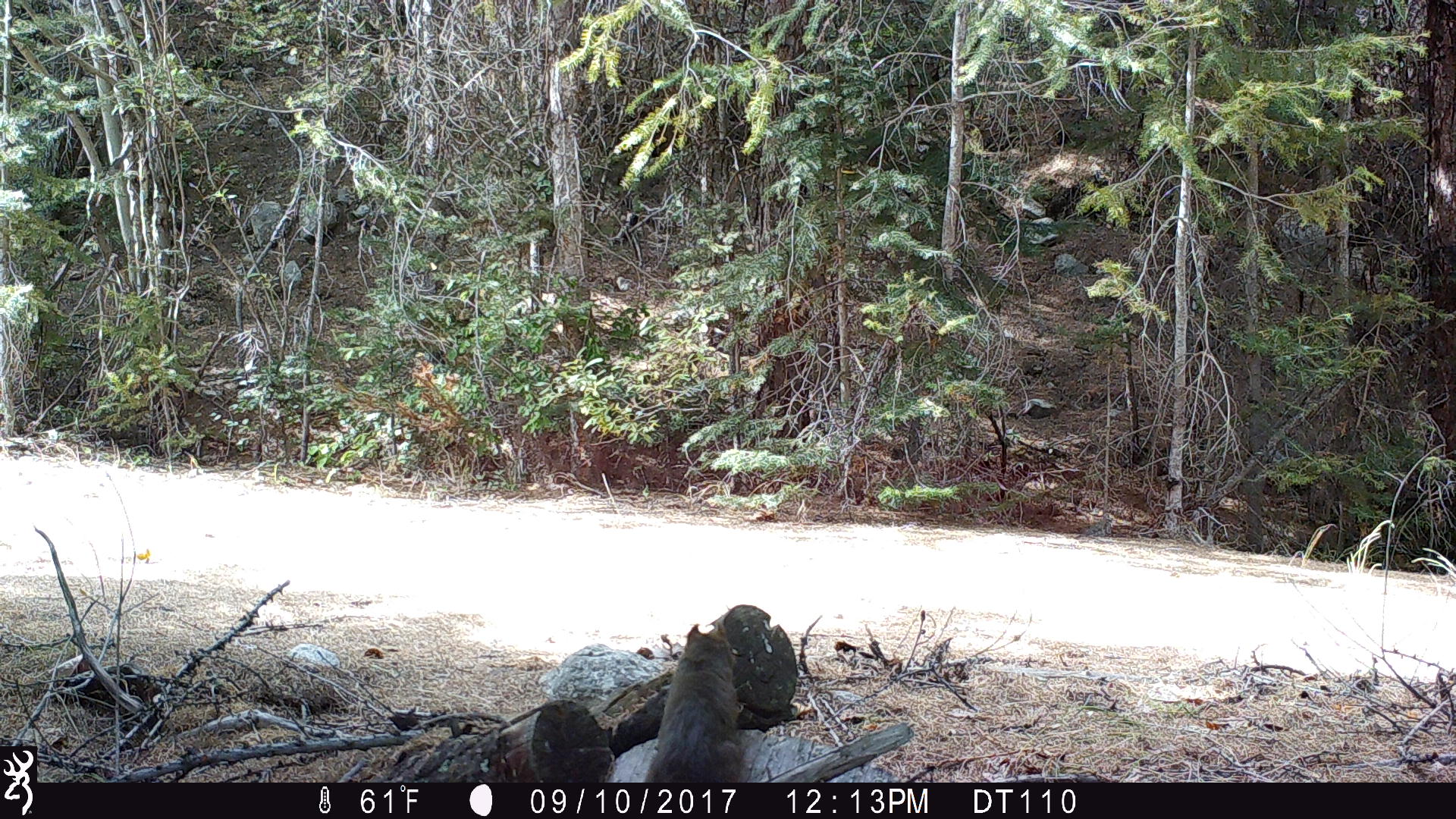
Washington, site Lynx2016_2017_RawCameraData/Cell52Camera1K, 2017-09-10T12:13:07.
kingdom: Animalia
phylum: Chordata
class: Mammalia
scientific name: Mammalia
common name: small mammal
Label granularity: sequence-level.